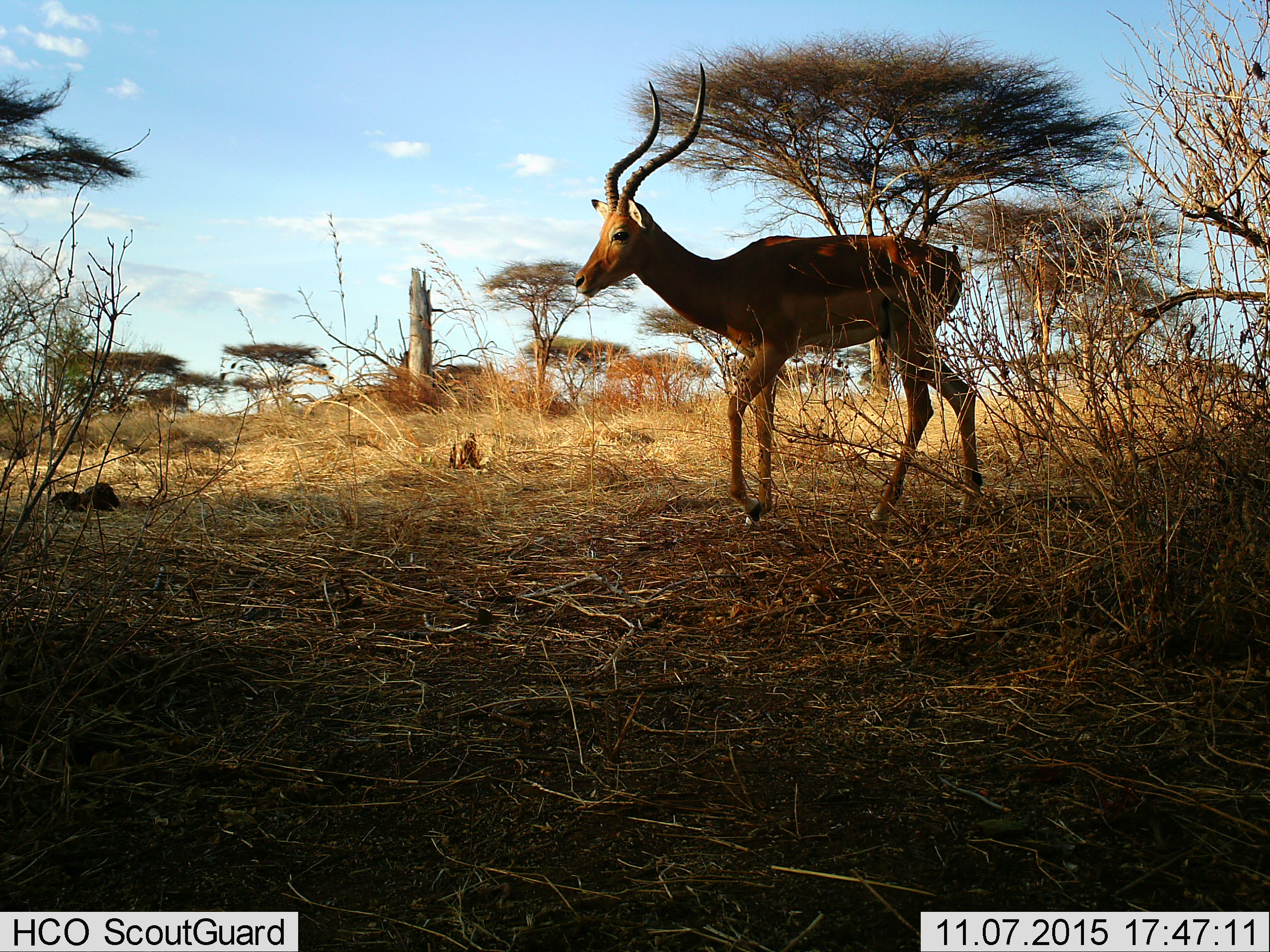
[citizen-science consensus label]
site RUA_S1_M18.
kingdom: Animalia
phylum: Chordata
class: Mammalia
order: Artiodactyla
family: Bovidae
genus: Aepyceros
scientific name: Aepyceros melampus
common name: impala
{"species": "impala (Aepyceros melampus)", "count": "1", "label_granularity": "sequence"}